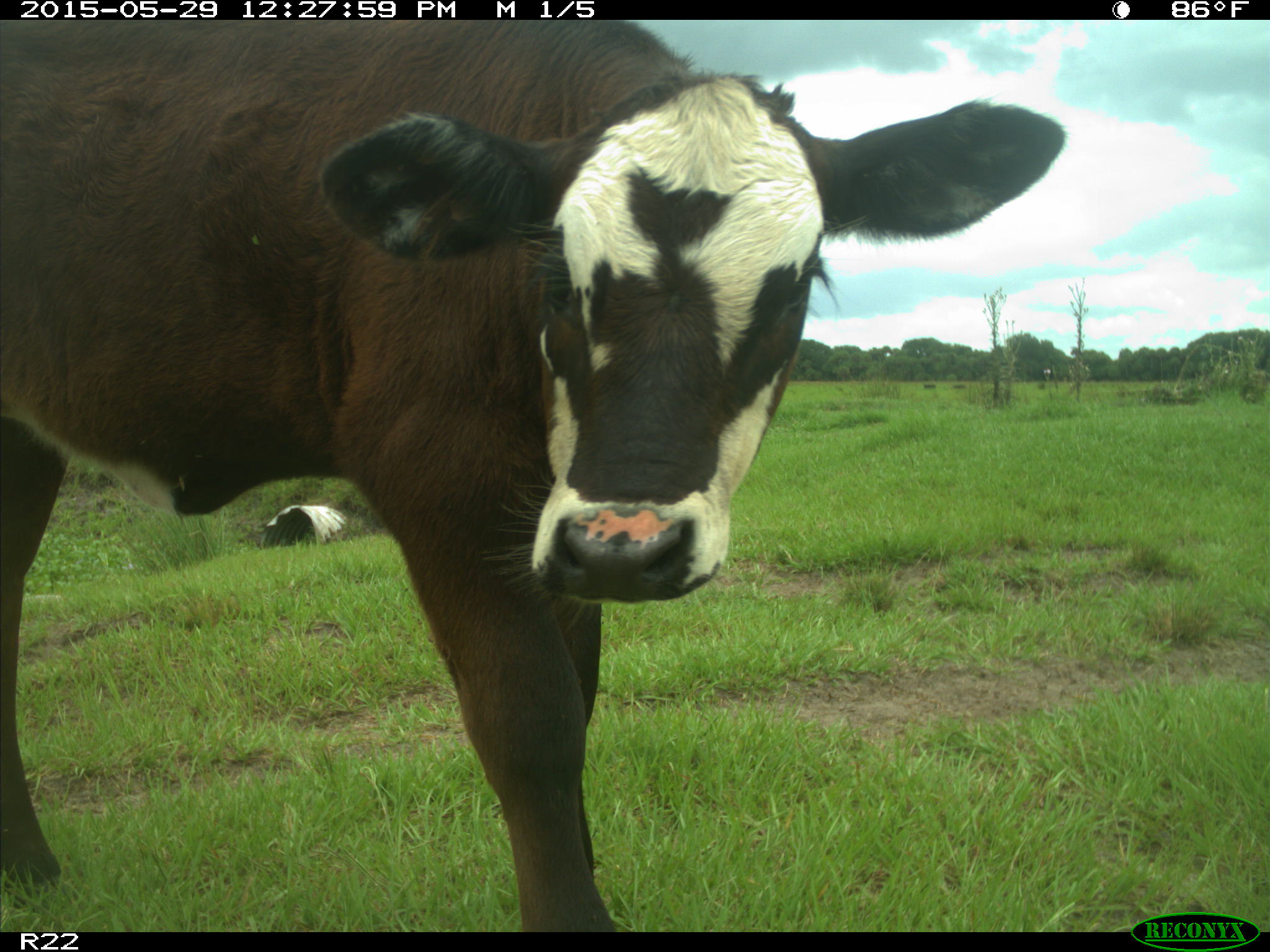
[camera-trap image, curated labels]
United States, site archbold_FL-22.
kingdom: Animalia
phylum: Chordata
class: Mammalia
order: Artiodactyla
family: Bovidae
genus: Bos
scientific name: Bos taurus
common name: domestic cow